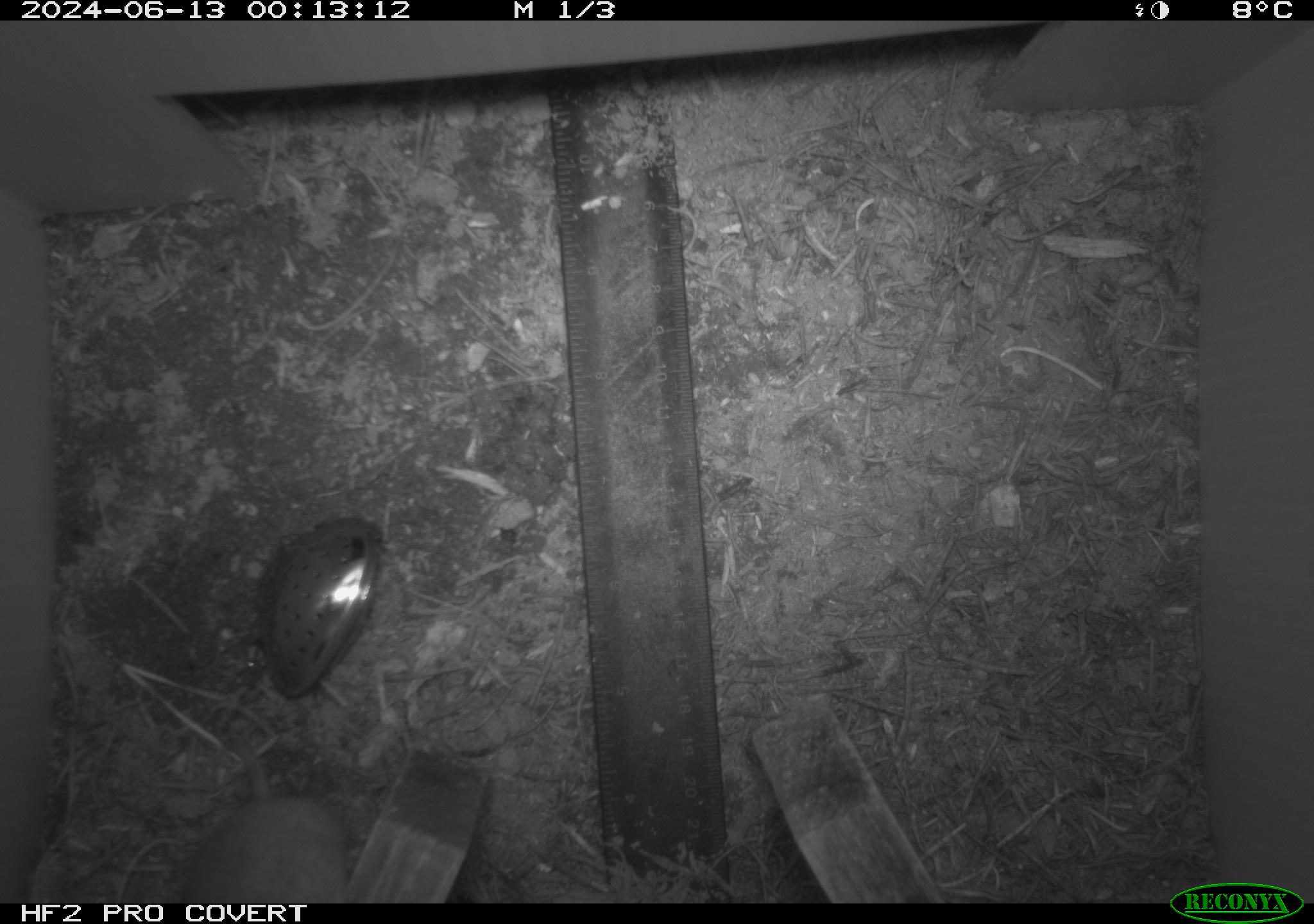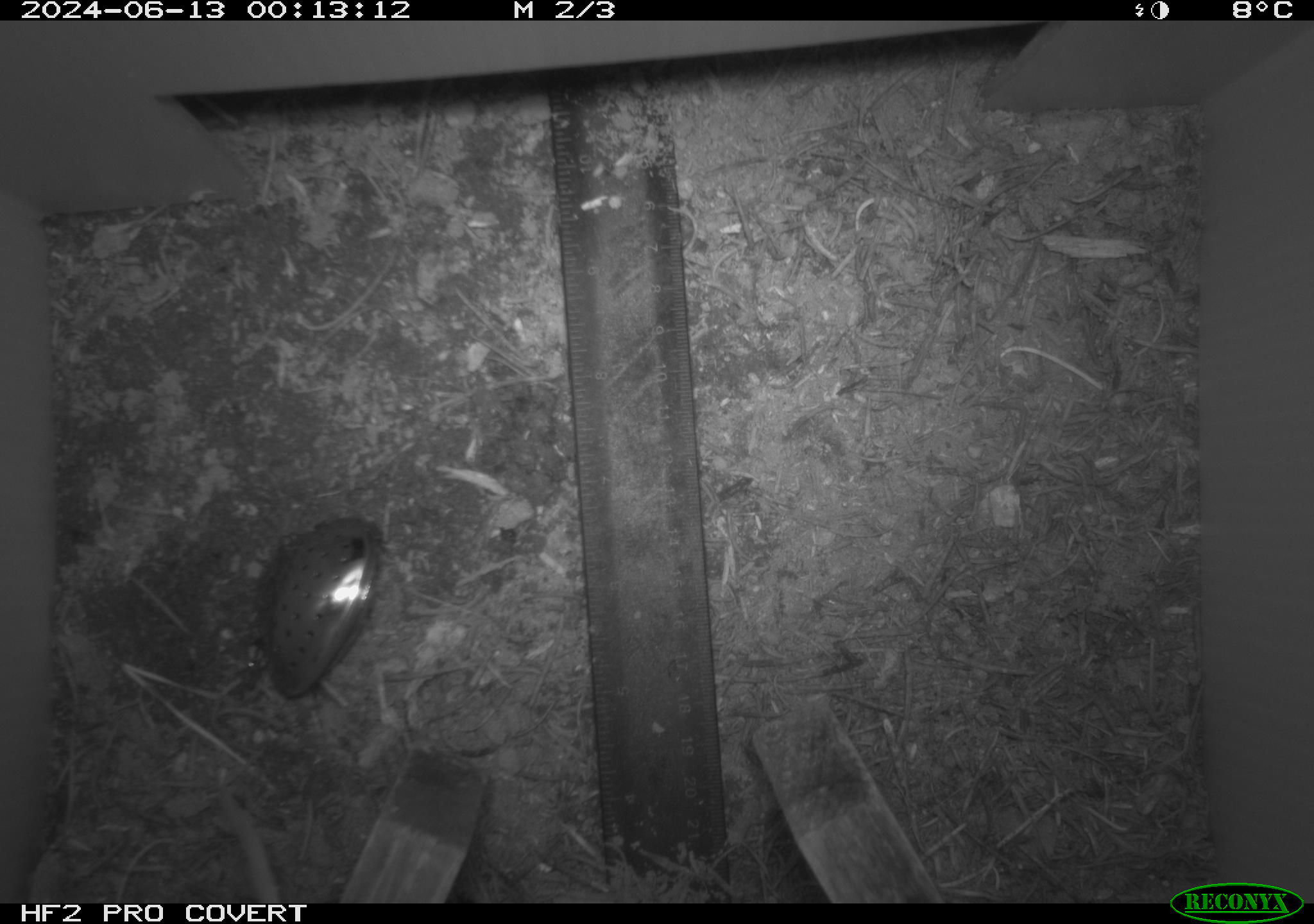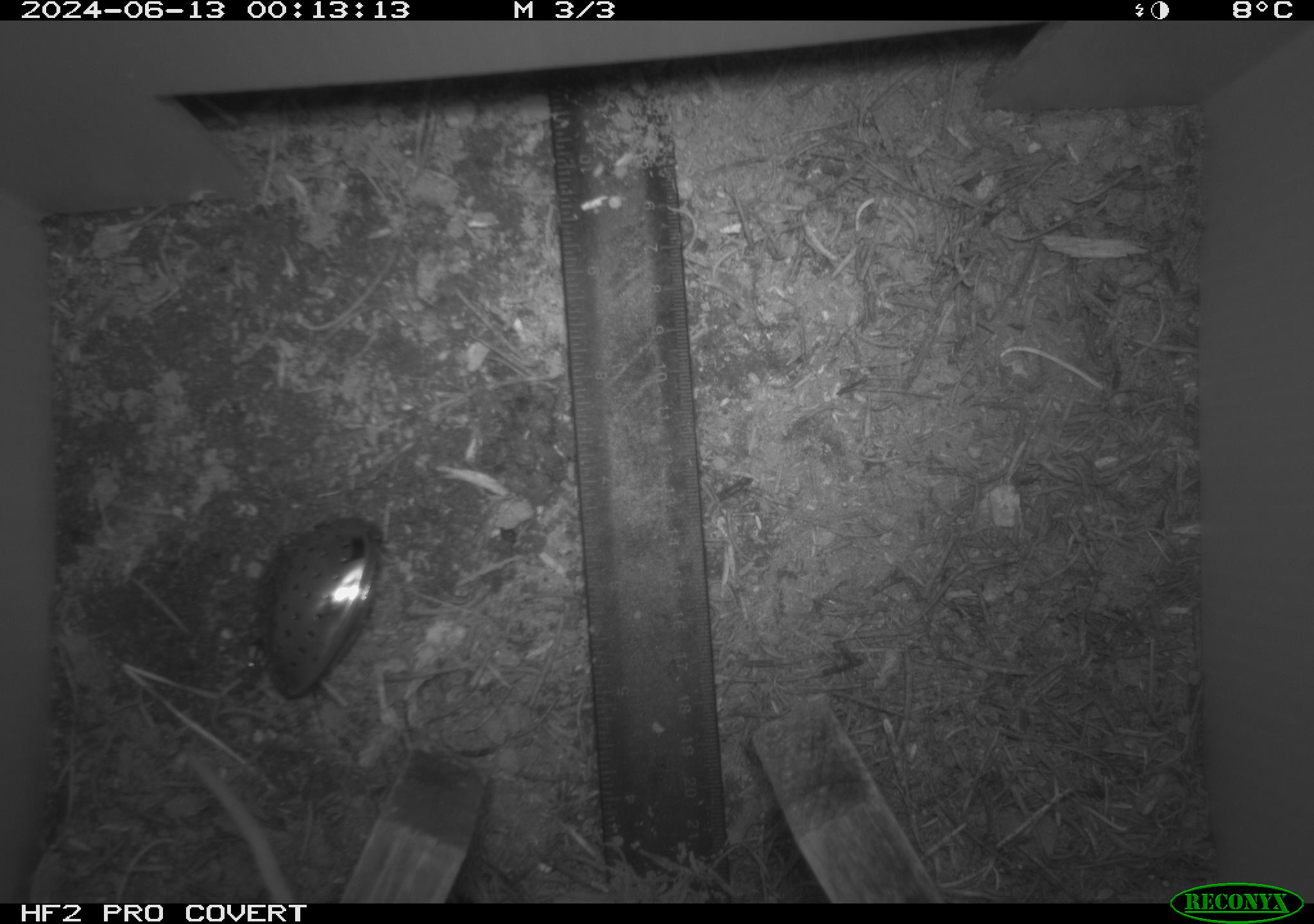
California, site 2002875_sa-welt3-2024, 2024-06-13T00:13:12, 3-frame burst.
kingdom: Animalia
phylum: Chordata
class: Mammalia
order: Rodentia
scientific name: Rodentia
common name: mouse species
Mouse species (Rodentia).